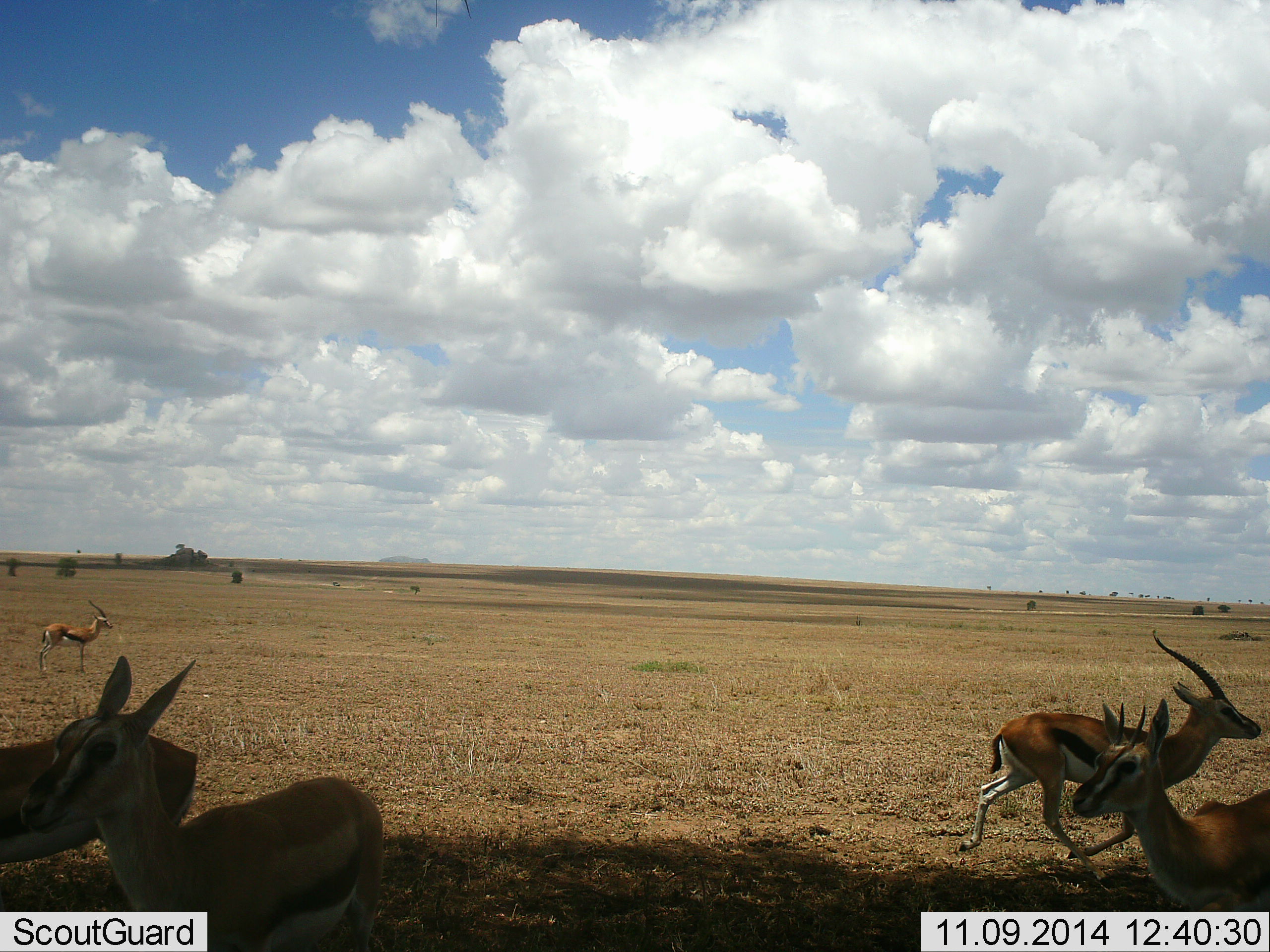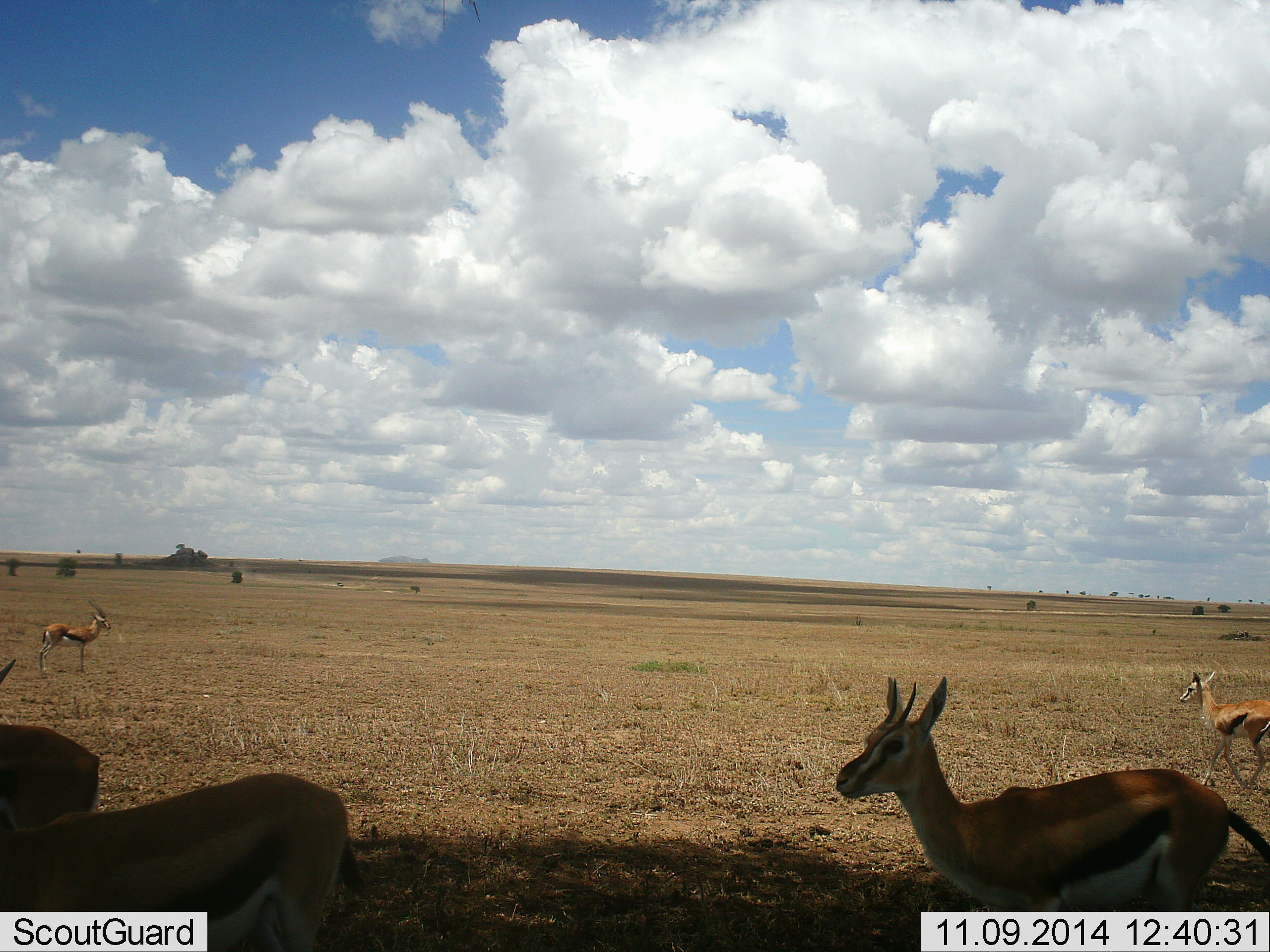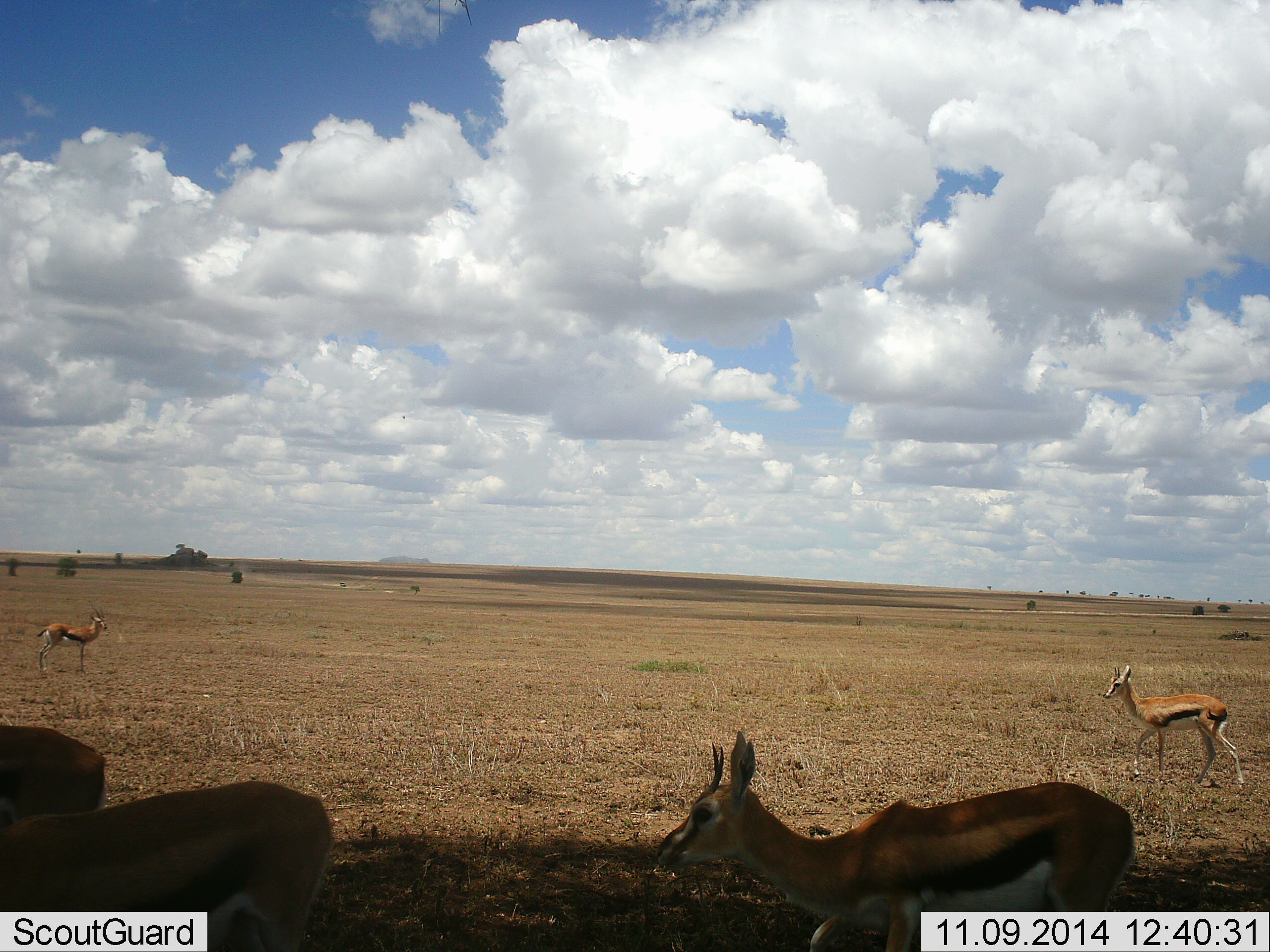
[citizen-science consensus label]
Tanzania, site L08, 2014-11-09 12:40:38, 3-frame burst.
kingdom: Animalia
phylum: Chordata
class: Mammalia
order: Artiodactyla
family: Bovidae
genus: Eudorcas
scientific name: Eudorcas thomsonii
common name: thomson's gazelle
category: gazellethomsons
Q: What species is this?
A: Gazellethomsons (thomson's gazelle) (Eudorcas thomsonii).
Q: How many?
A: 6.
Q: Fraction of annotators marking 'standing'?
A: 67%.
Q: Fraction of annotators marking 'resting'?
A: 0%.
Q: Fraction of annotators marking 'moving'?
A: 100%.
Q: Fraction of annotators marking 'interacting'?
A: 0%.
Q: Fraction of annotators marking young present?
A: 0%.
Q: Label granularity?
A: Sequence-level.